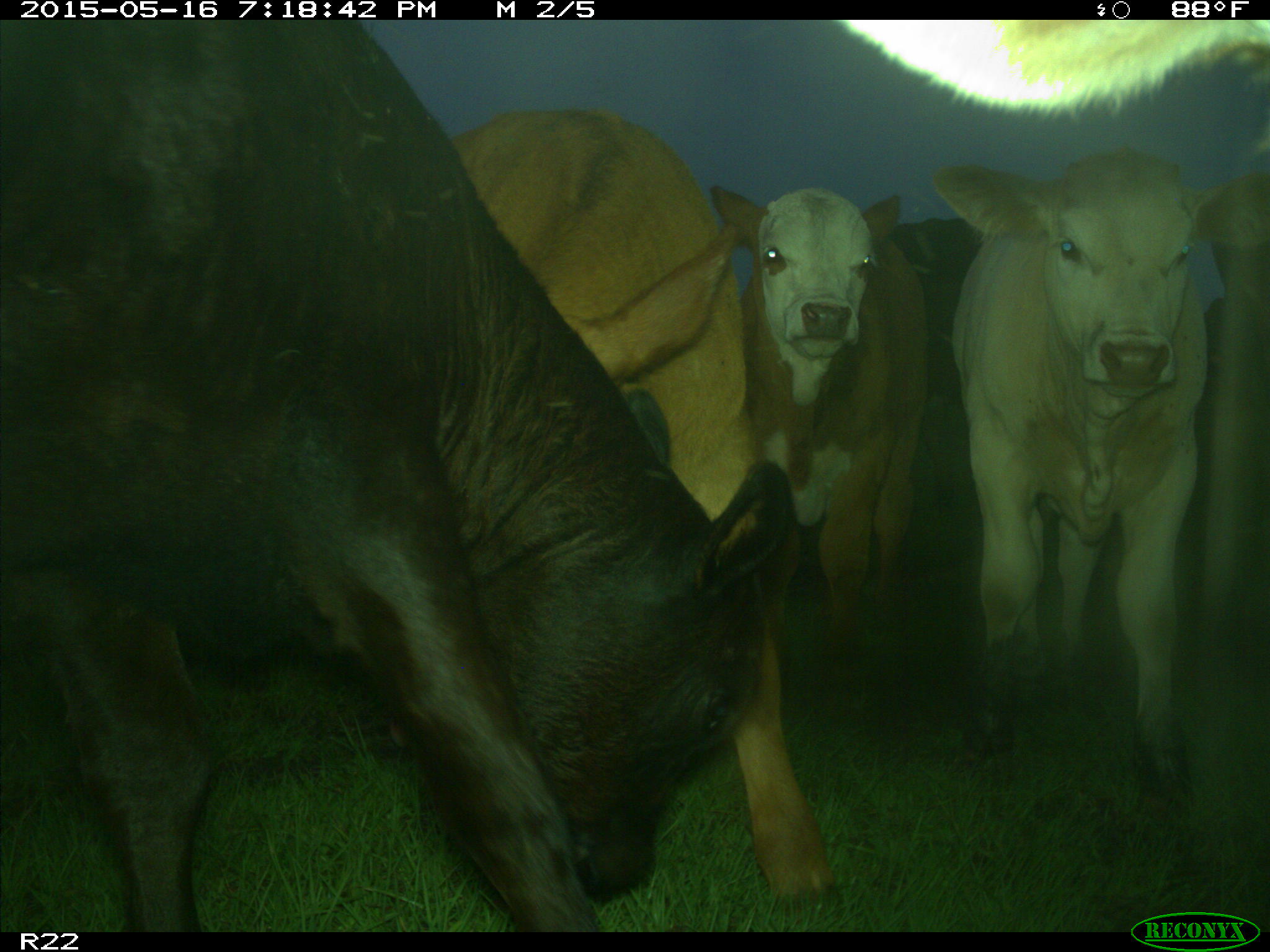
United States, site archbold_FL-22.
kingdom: Animalia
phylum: Chordata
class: Mammalia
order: Artiodactyla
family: Bovidae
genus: Bos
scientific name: Bos taurus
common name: domestic cow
Bos taurus (domestic cow).